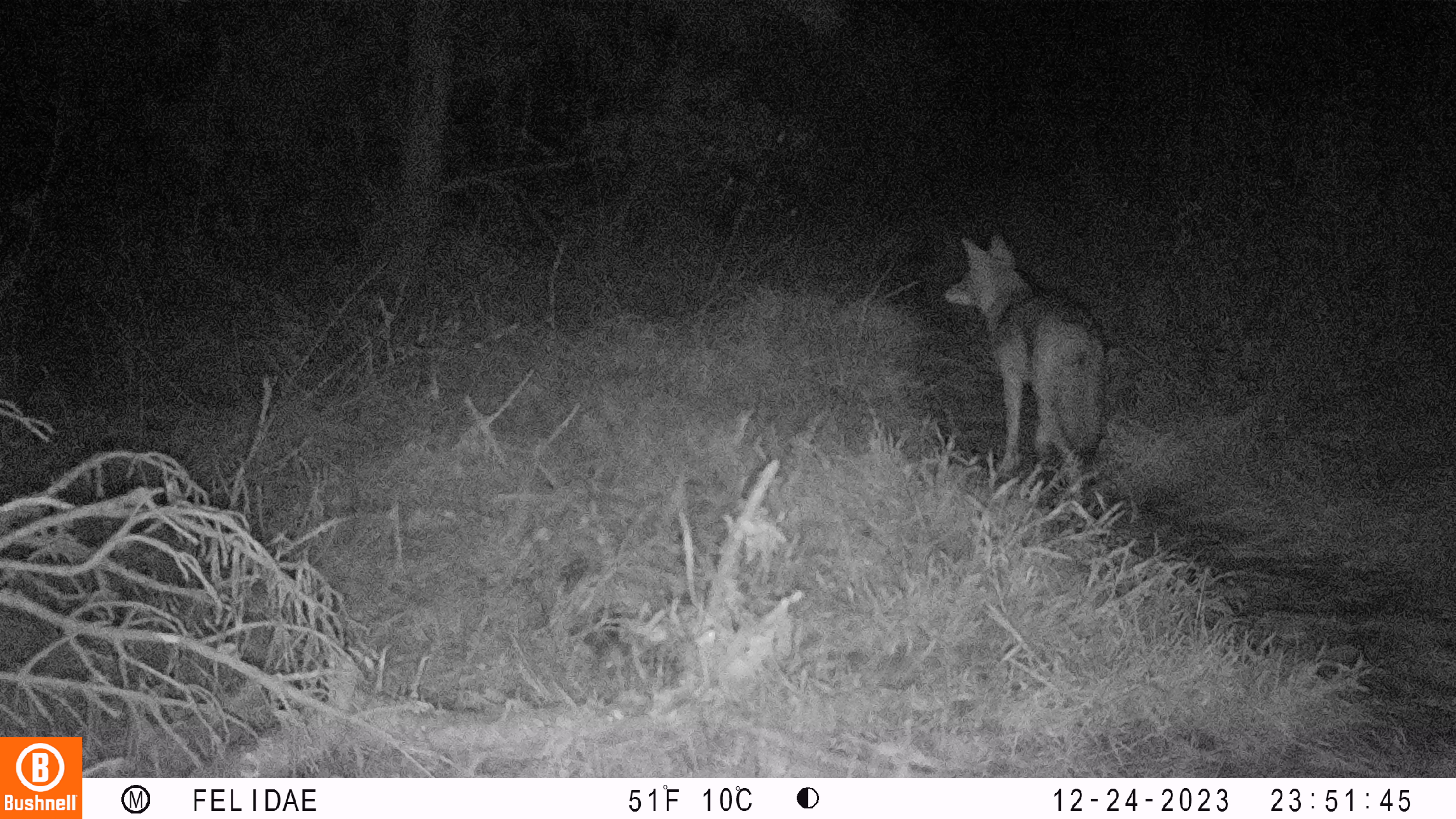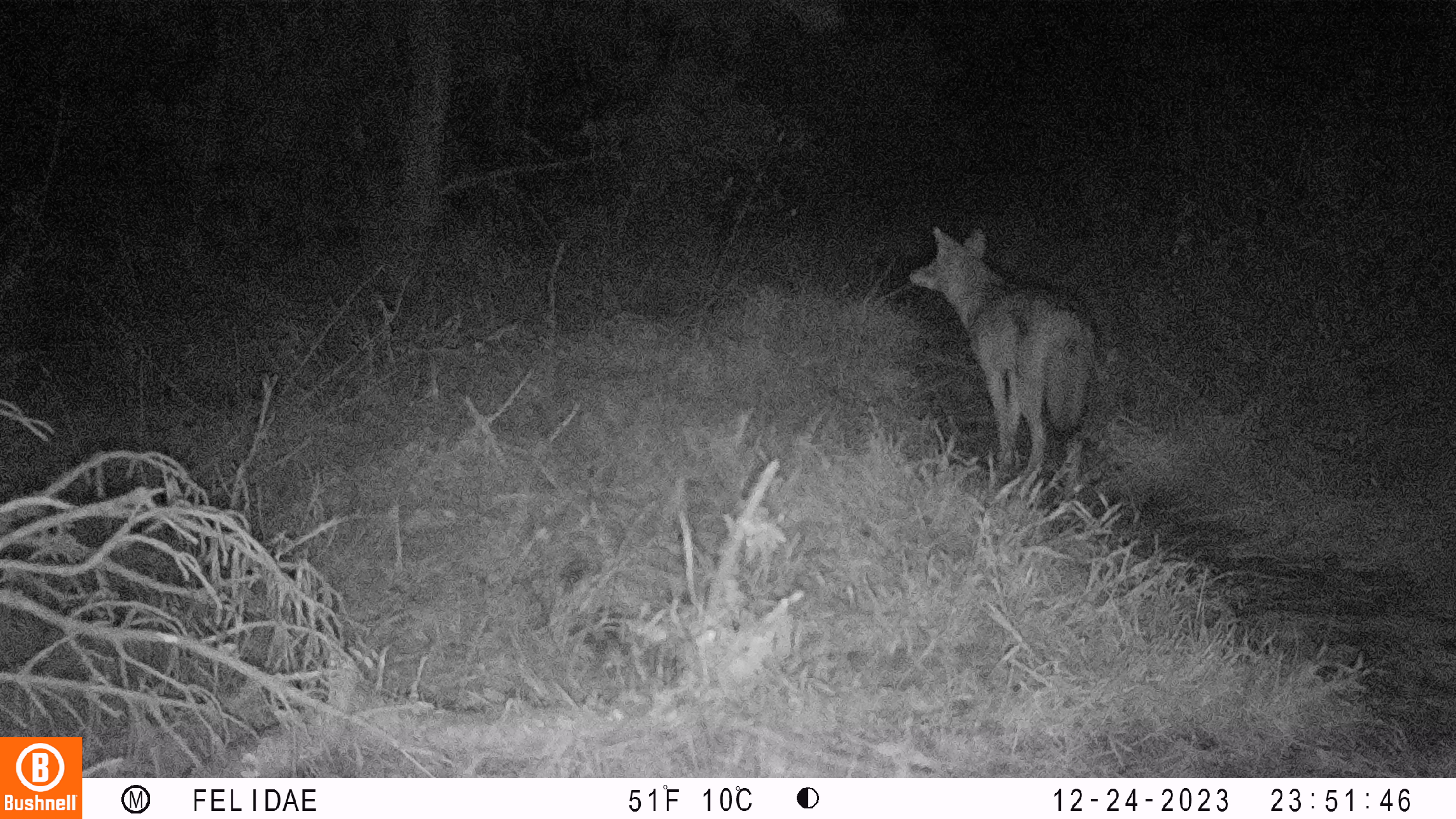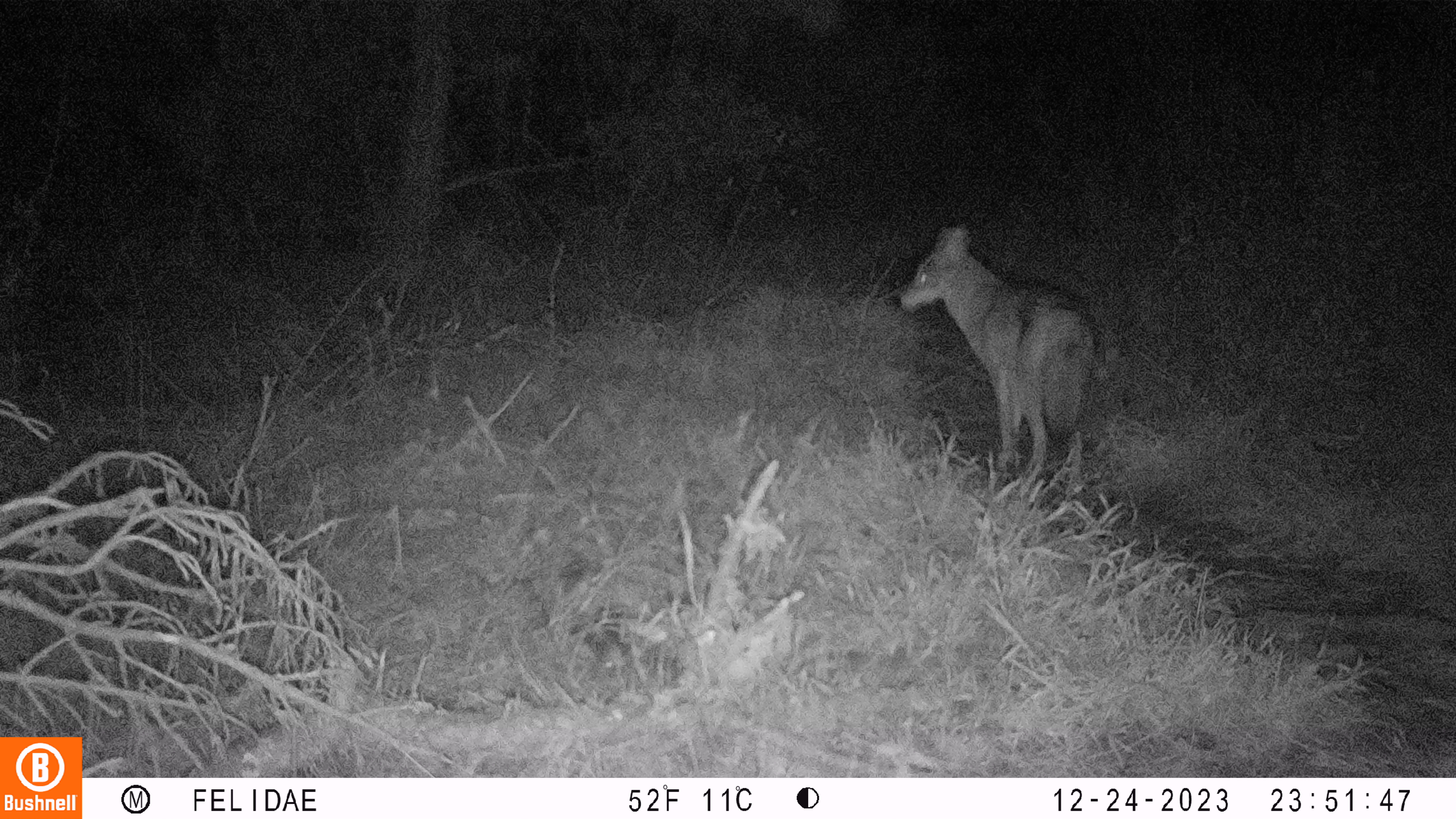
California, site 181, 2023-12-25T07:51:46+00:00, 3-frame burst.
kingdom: Animalia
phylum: Chordata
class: Mammalia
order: Carnivora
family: Canidae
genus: Canis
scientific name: Canis latrans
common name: coyote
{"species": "coyote (Canis latrans)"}